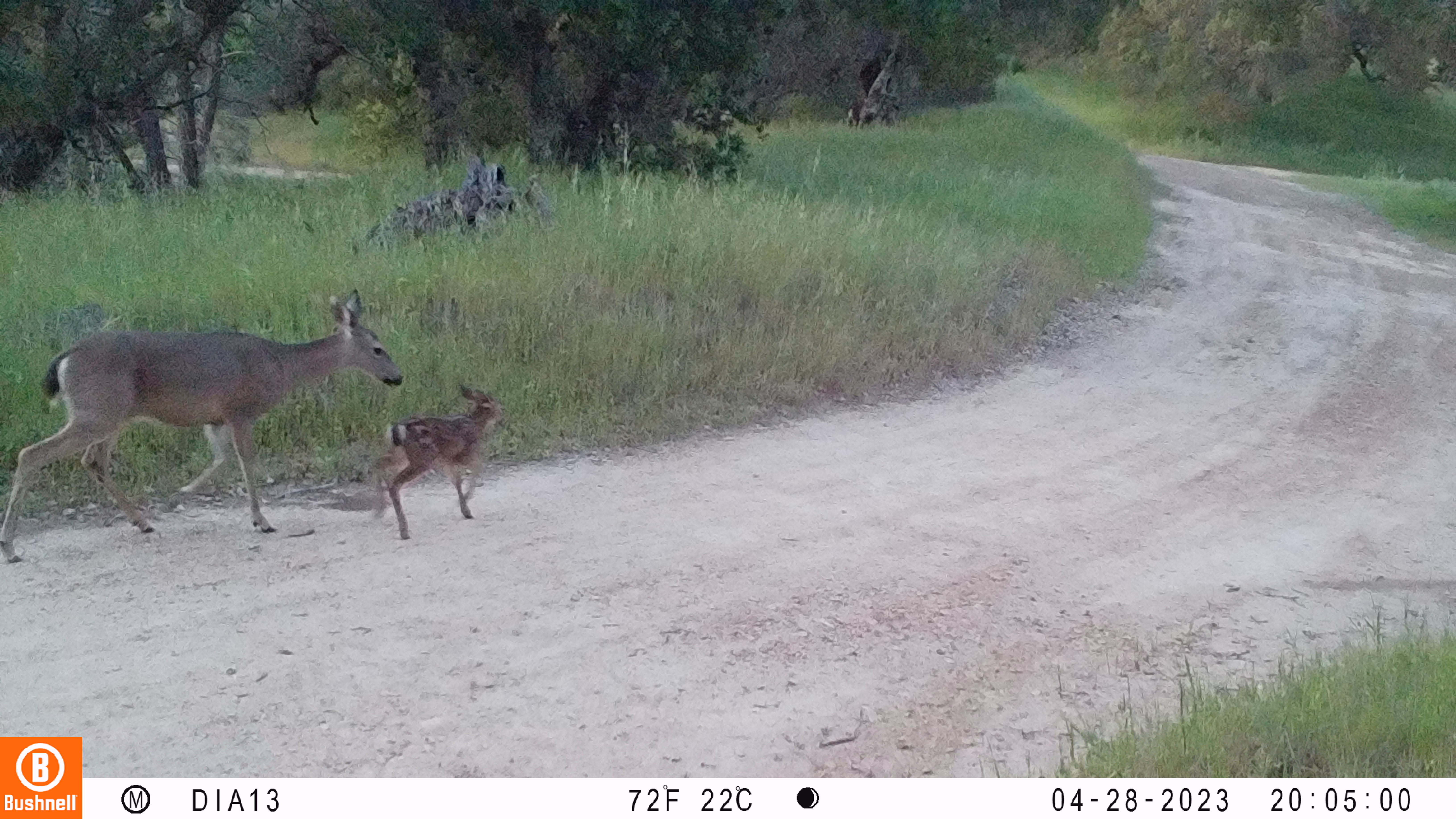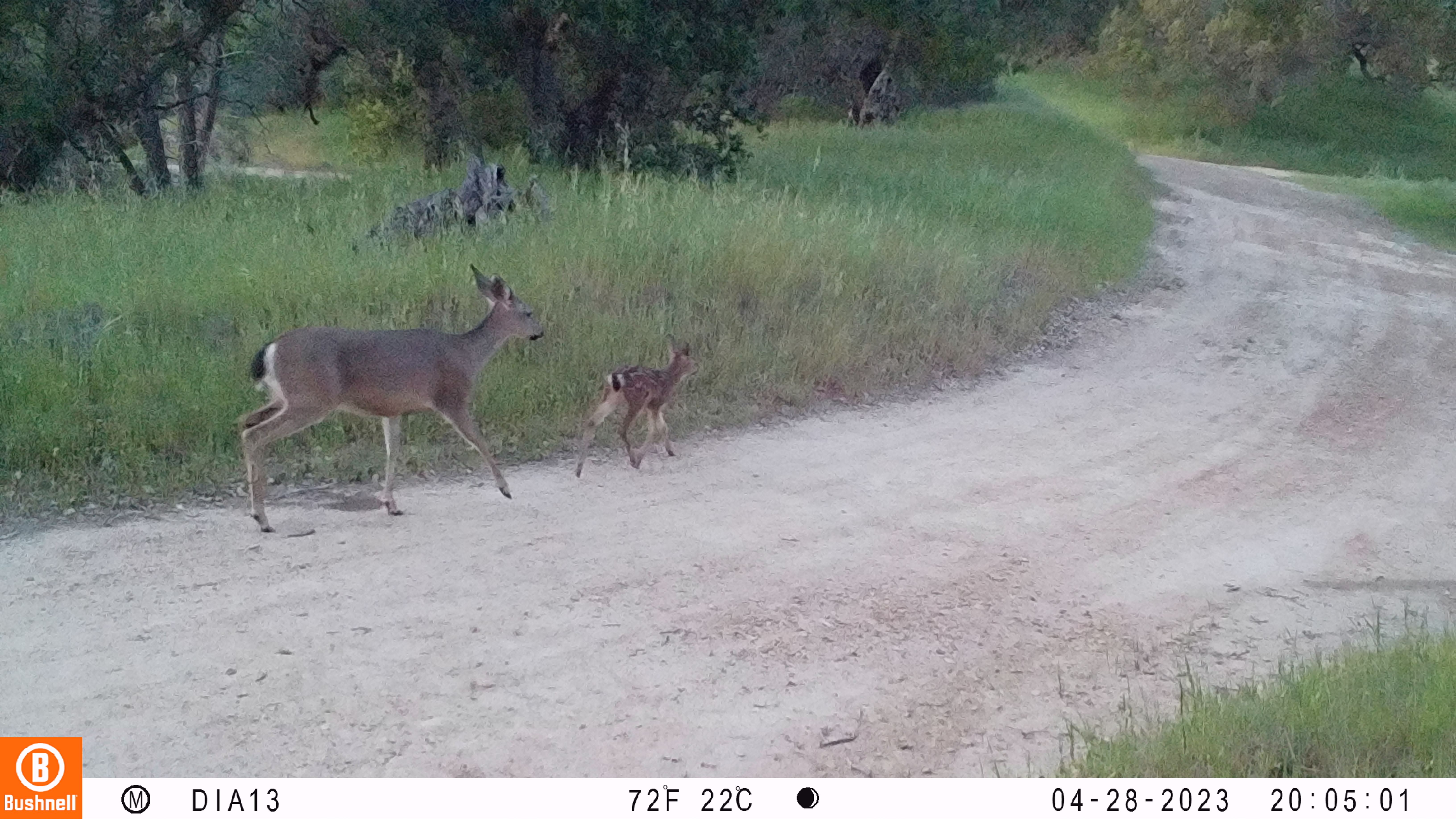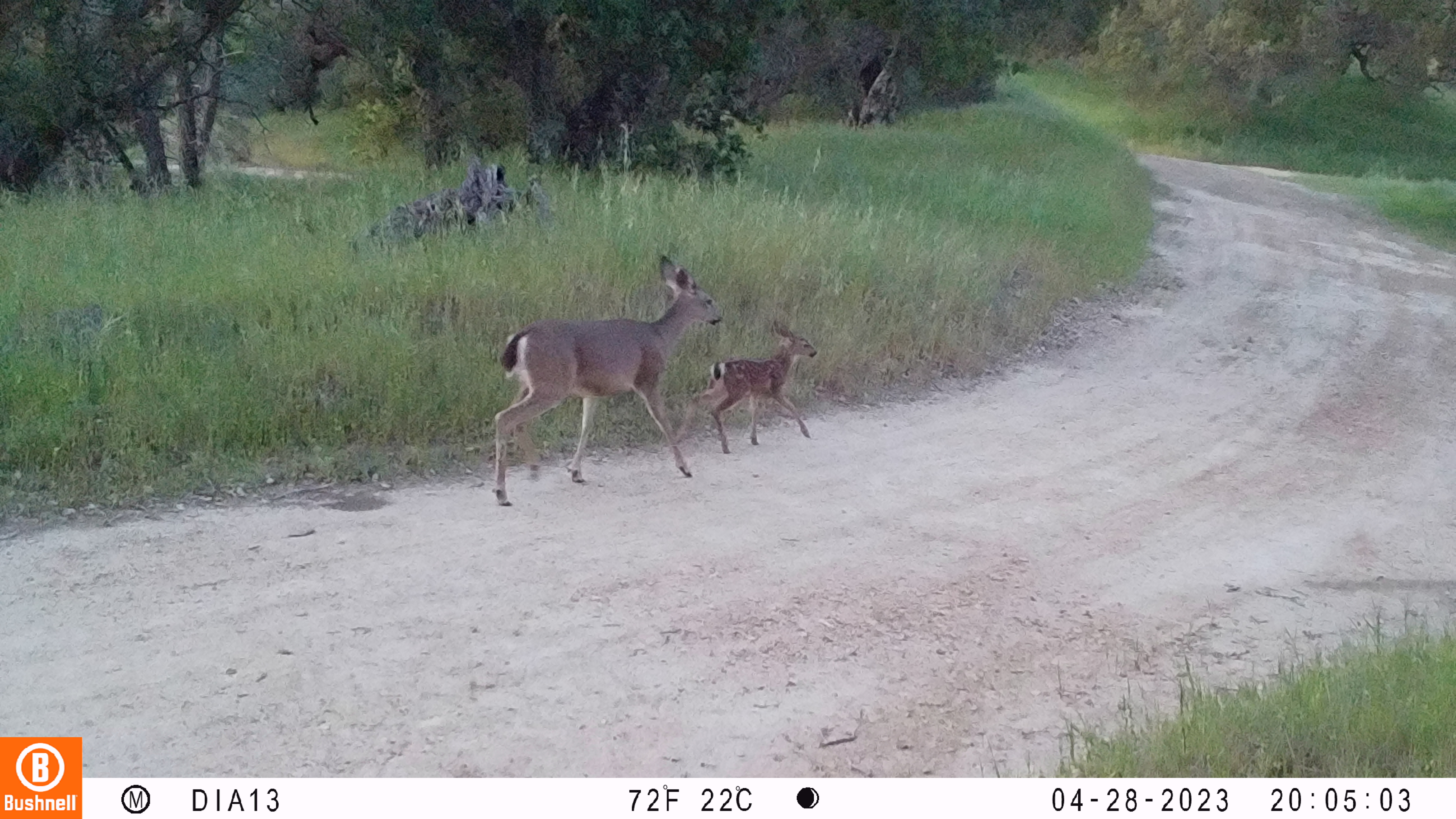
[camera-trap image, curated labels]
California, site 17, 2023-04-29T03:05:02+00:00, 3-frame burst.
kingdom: Animalia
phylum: Chordata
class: Mammalia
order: Artiodactyla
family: Cervidae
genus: Odocoileus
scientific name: Odocoileus hemionus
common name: mule deer